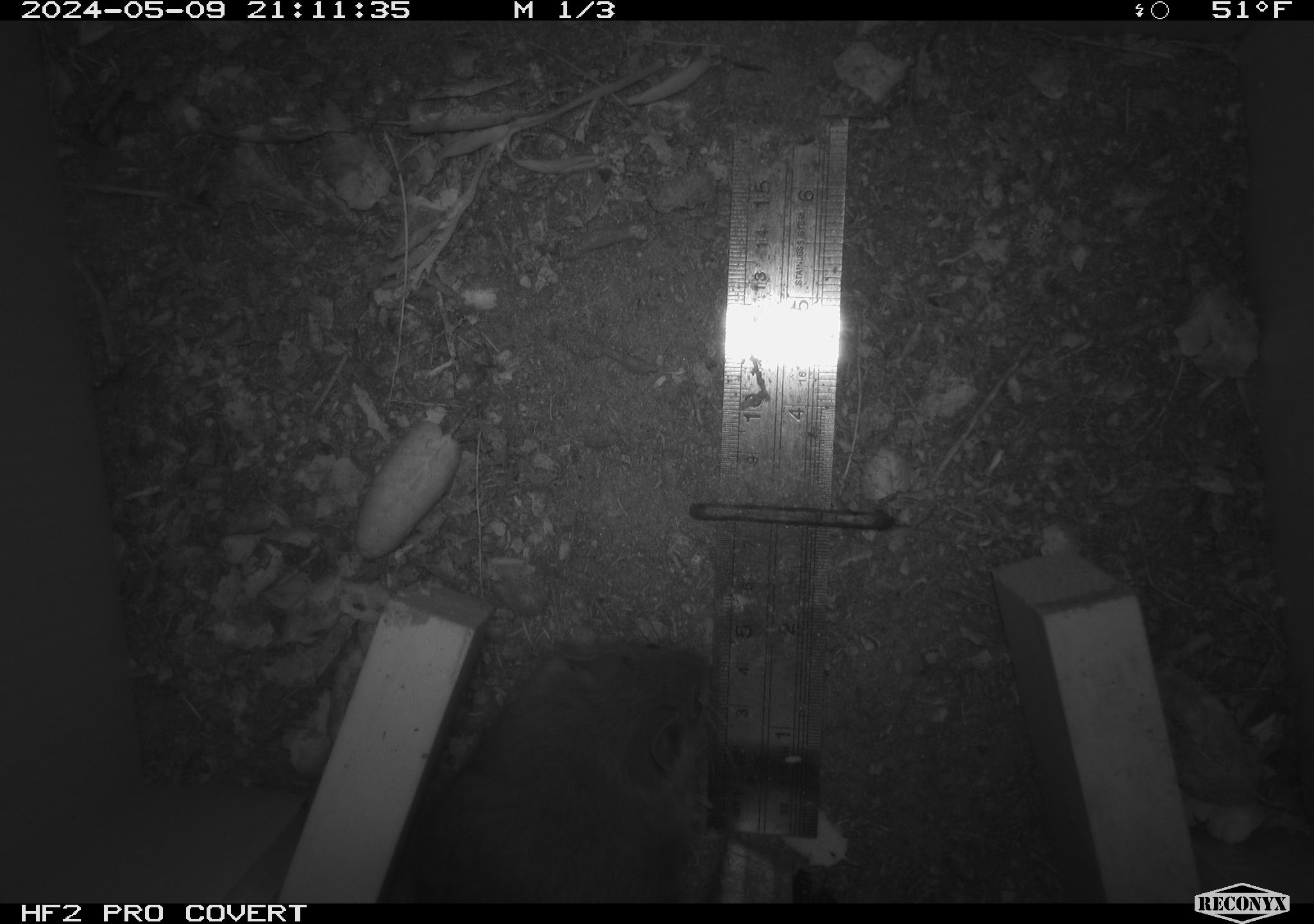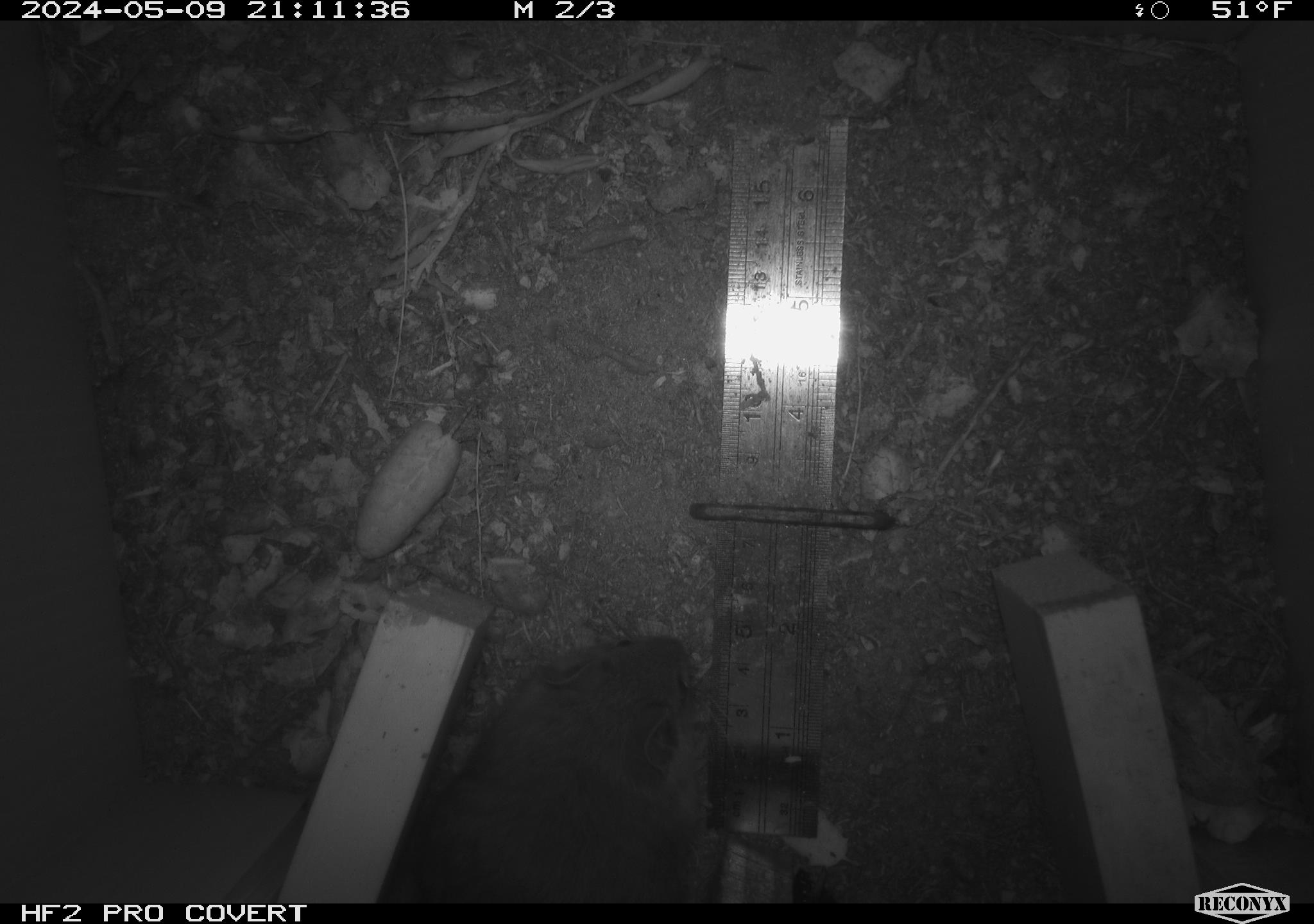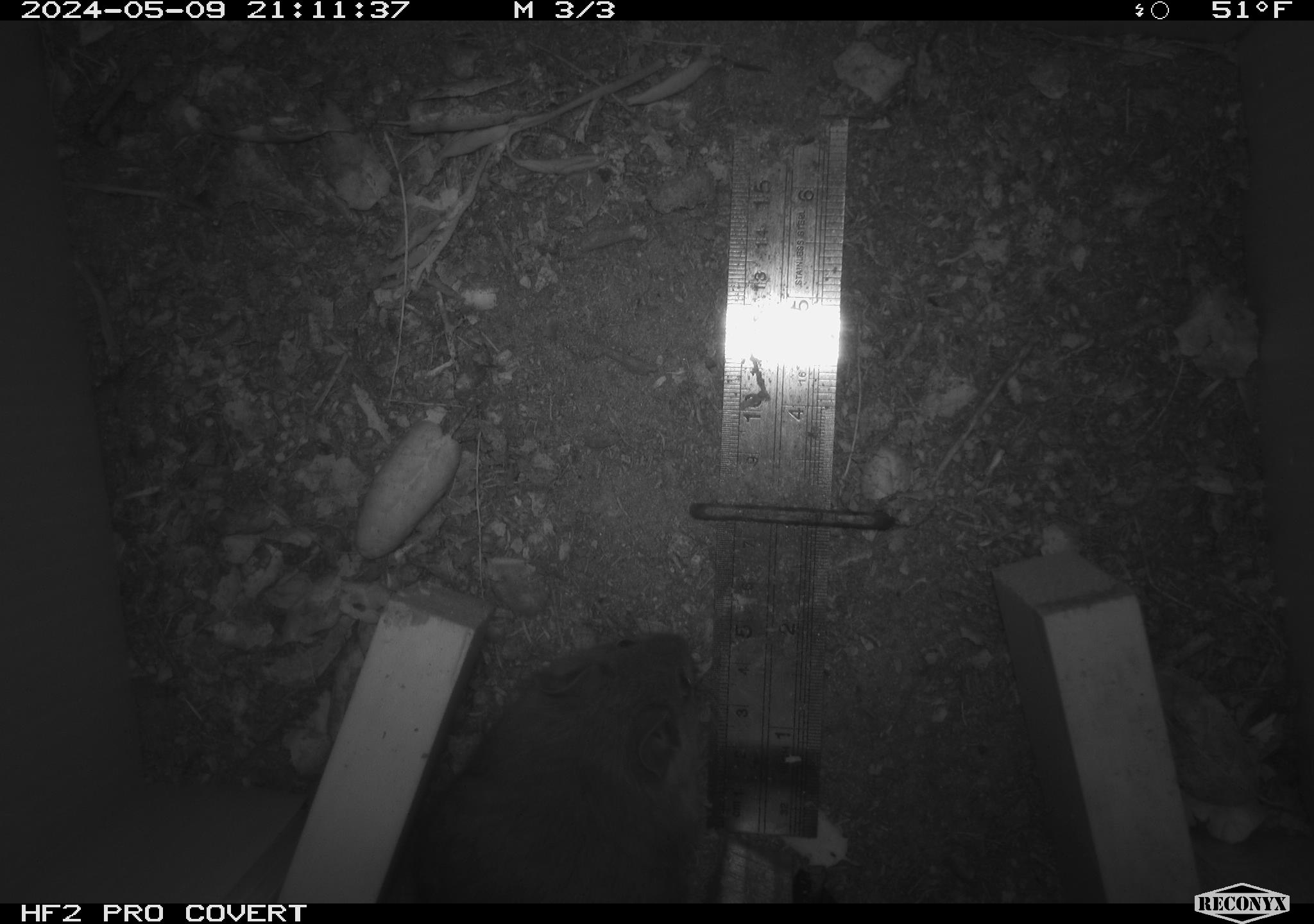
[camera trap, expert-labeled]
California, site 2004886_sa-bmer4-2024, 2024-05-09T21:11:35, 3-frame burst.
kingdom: Animalia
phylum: Chordata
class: Mammalia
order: Rodentia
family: Muridae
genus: Rattus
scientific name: Rattus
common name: rat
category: rattus species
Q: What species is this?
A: Rattus species (rat) (Rattus).